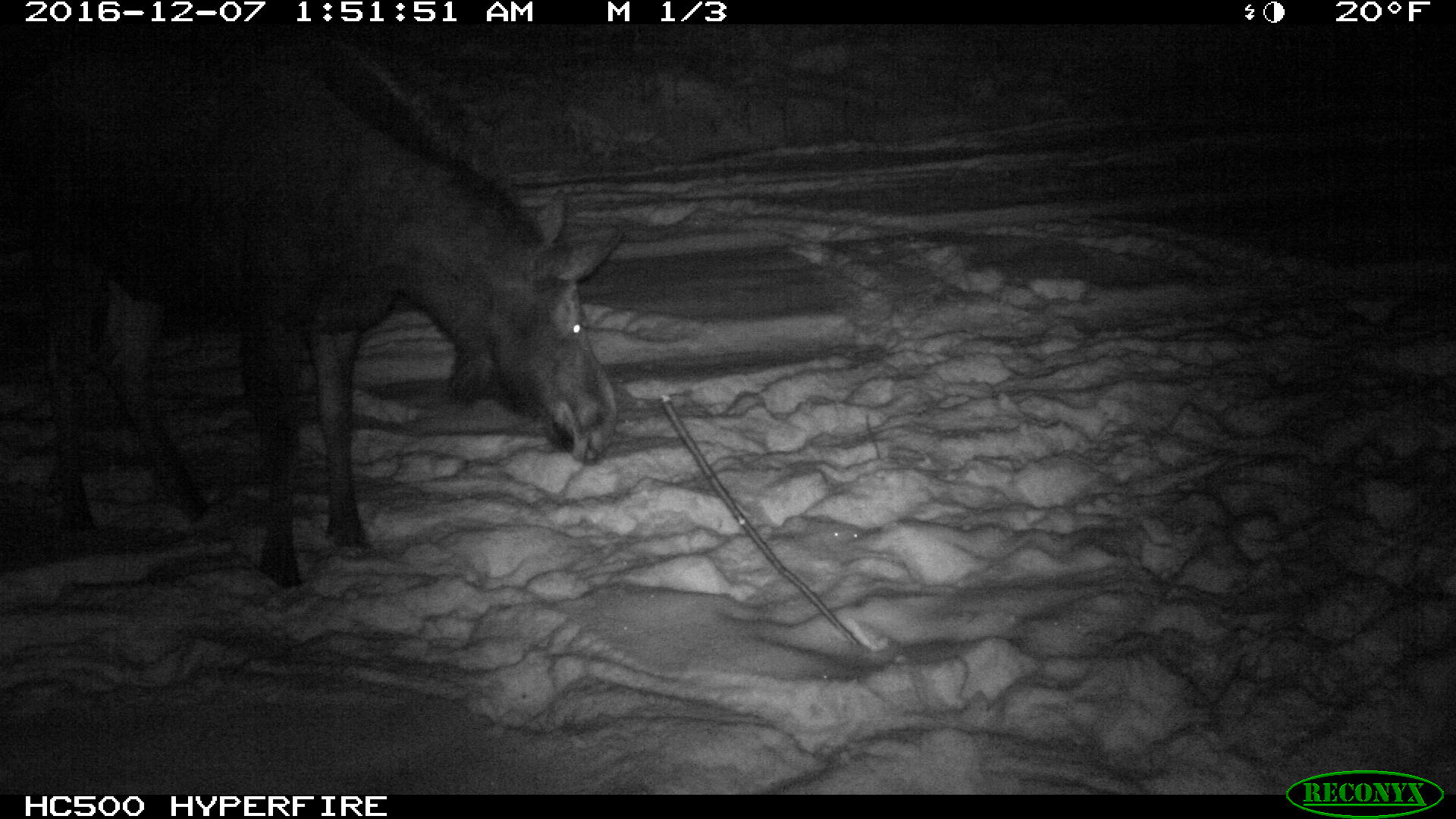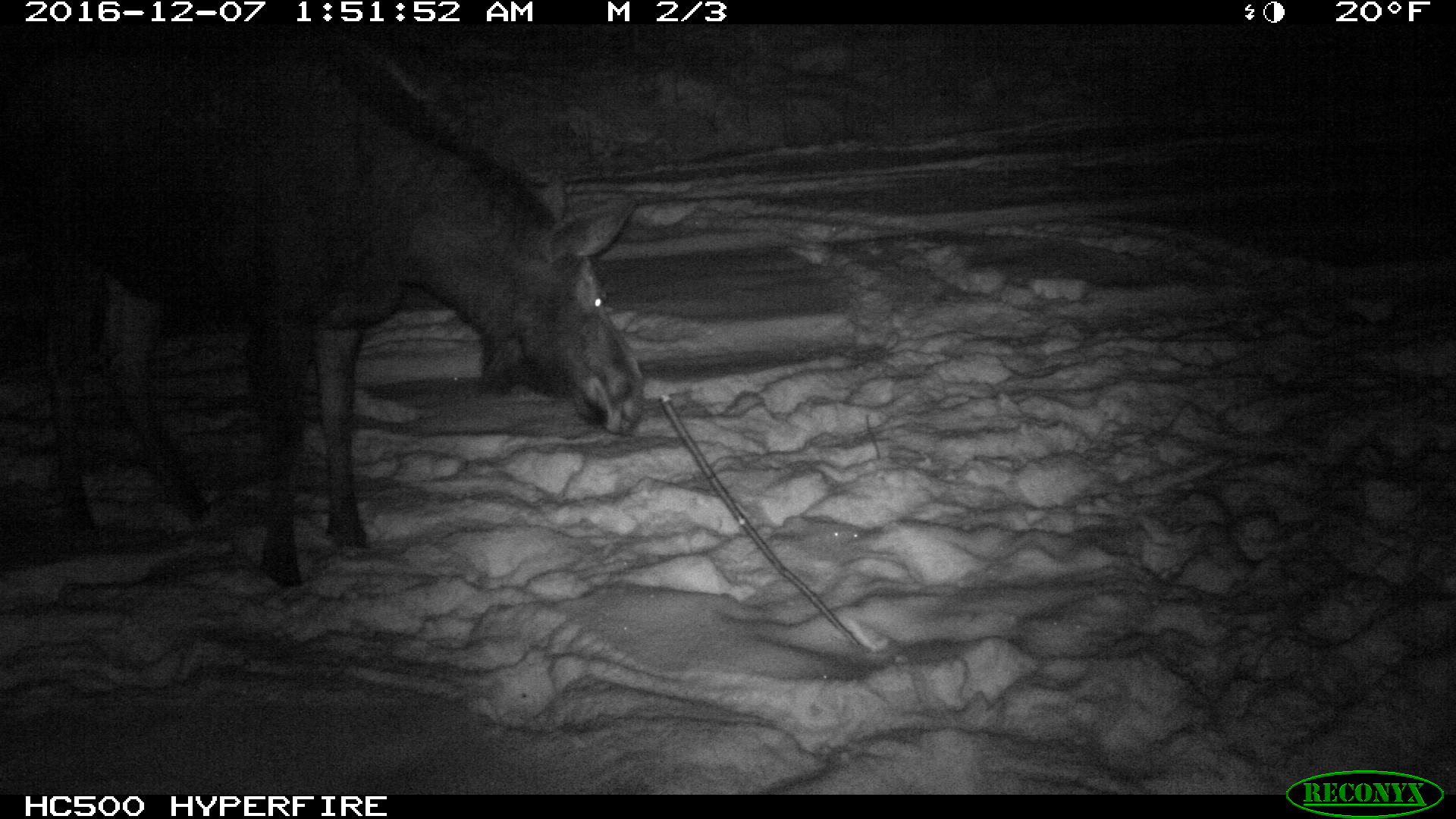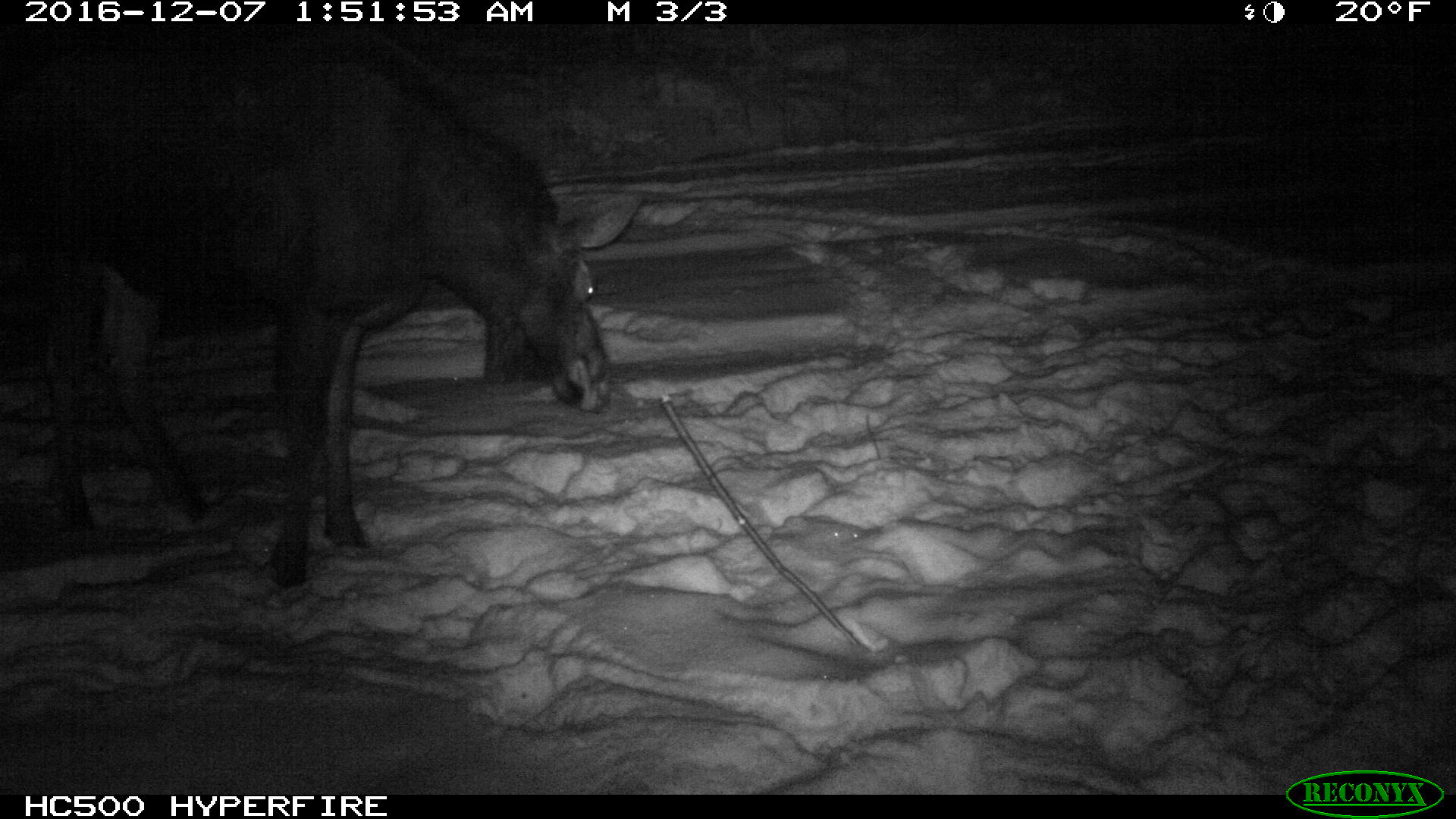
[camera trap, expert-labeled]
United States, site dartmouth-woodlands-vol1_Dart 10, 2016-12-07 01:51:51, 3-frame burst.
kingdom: Animalia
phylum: Chordata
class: Mammalia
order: Artiodactyla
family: Cervidae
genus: Alces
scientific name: Alces alces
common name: moose